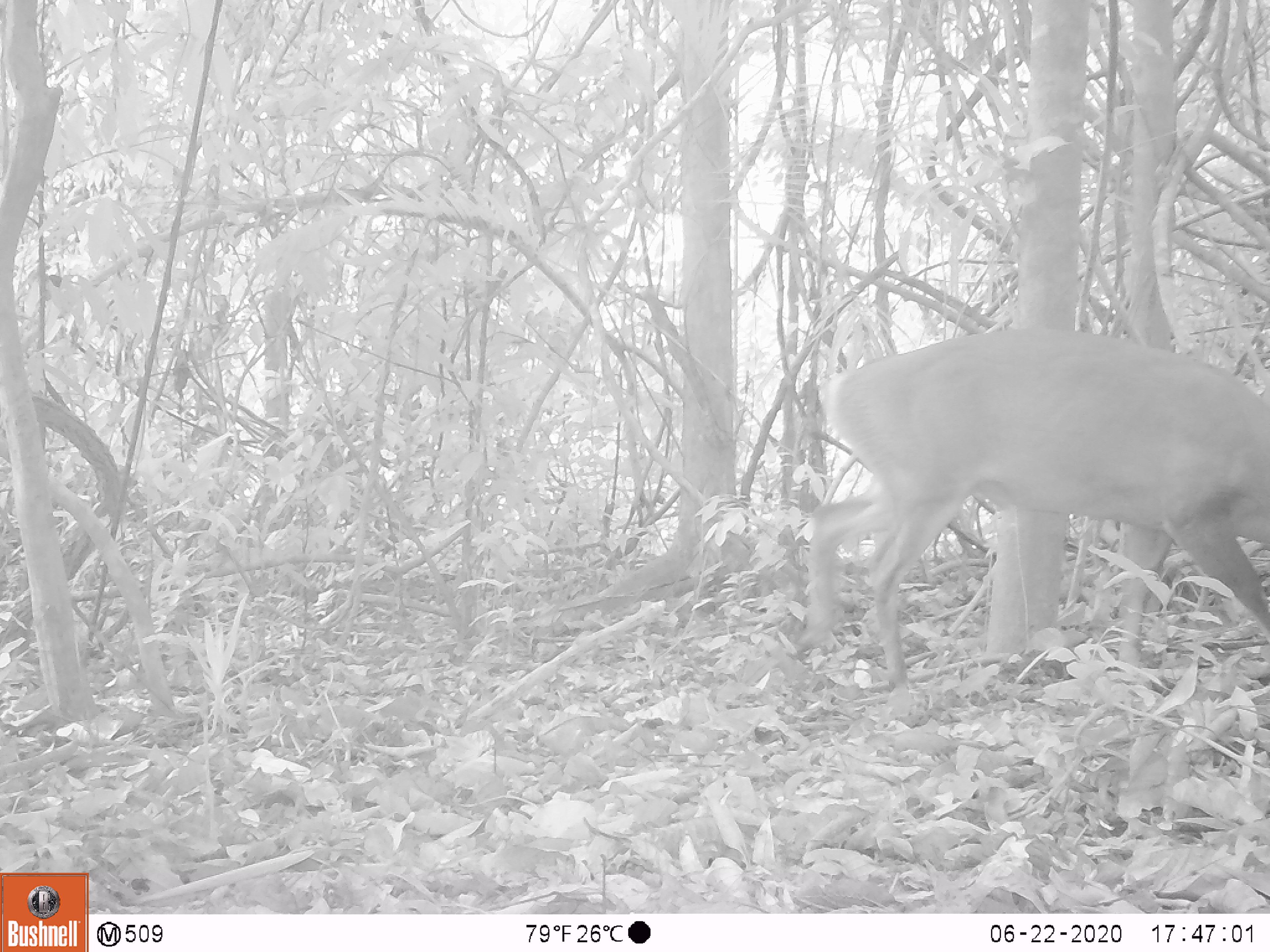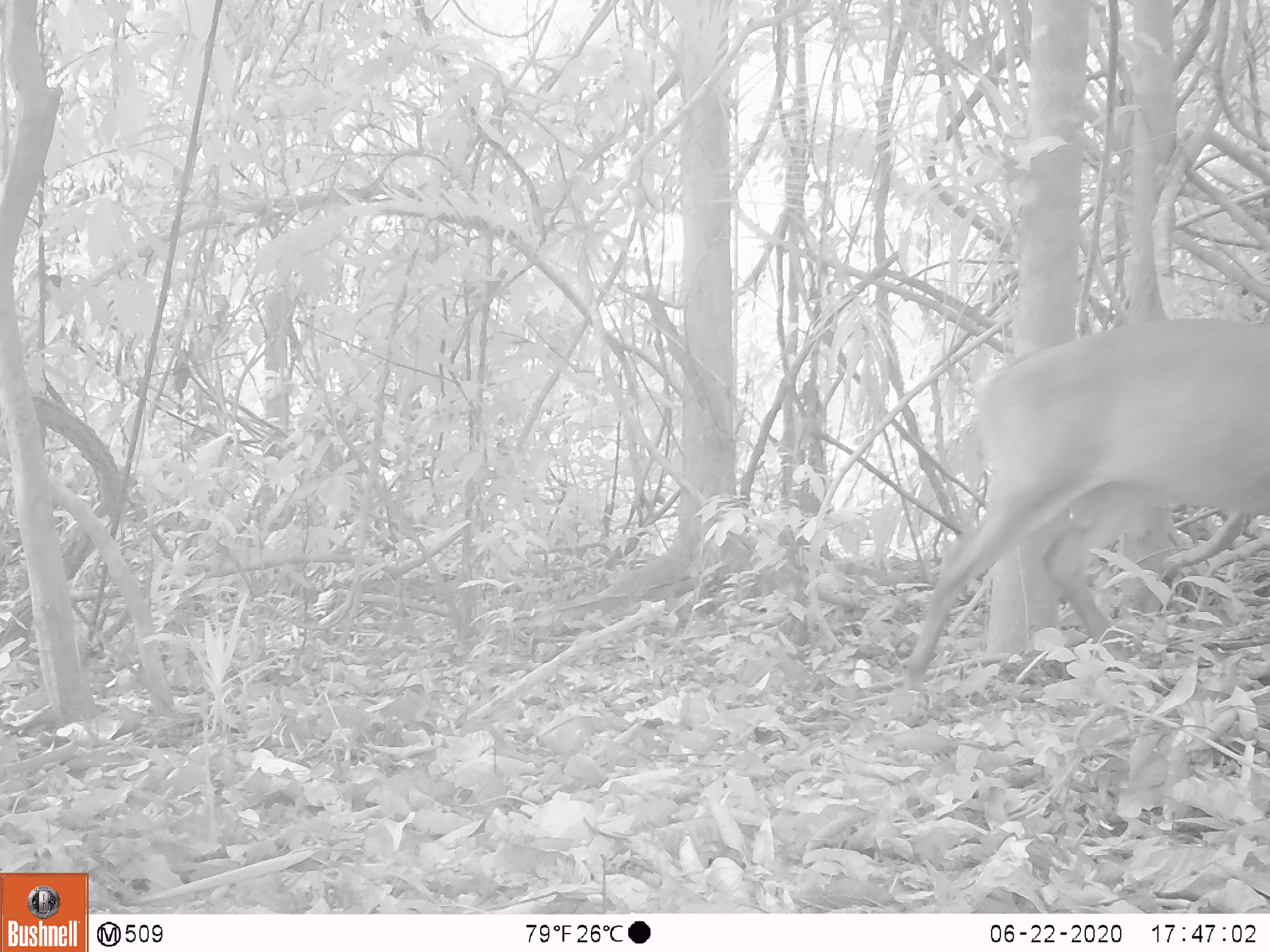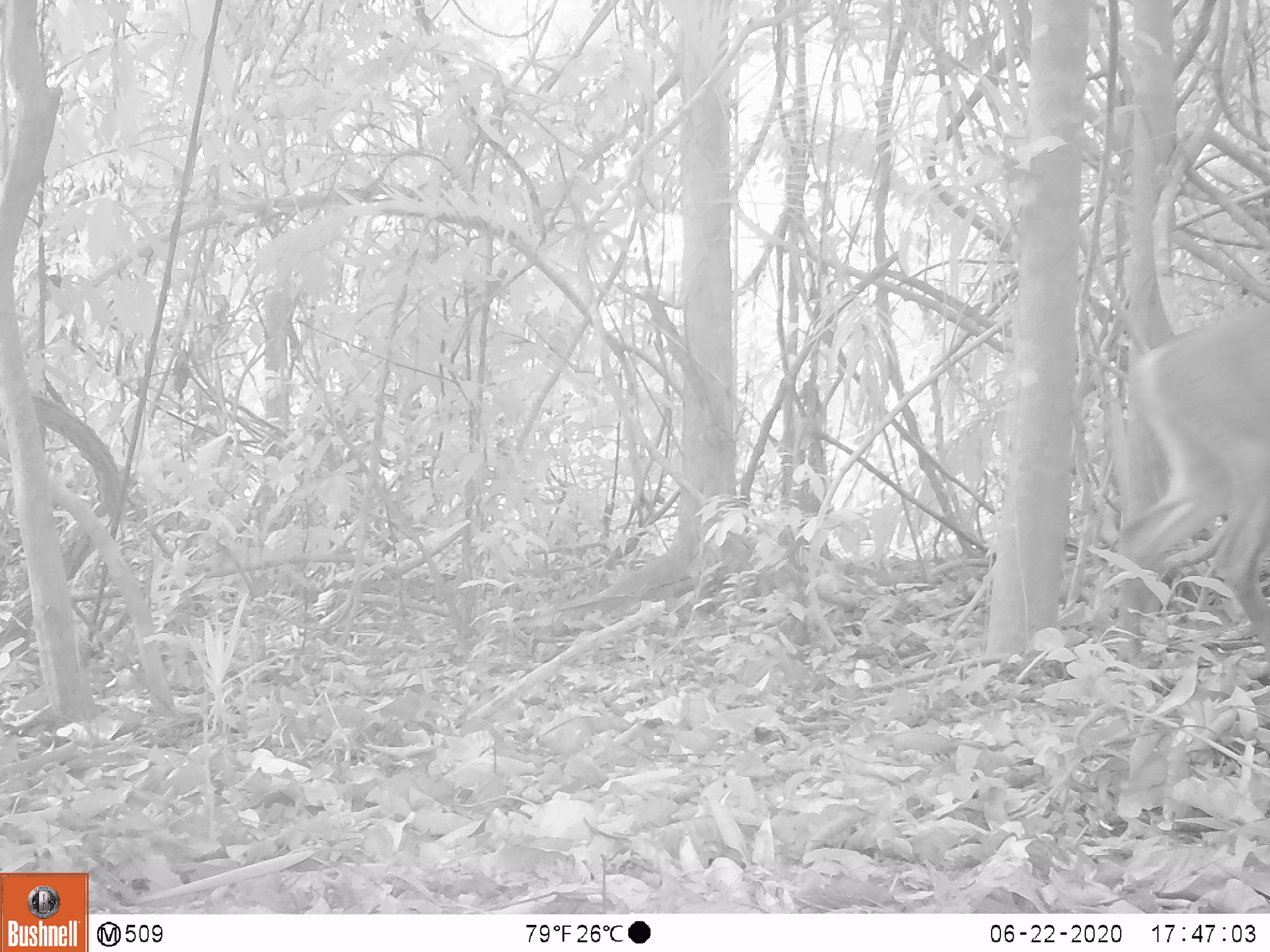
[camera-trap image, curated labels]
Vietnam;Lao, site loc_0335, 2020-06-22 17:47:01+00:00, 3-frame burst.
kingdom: Animalia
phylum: Chordata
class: Mammalia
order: Artiodactyla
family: Cervidae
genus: Muntiacus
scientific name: Muntiacus vuquangensis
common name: large-antlered muntjac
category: large antlered muntjac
Large antlered muntjac (large-antlered muntjac) (Muntiacus vuquangensis). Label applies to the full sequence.